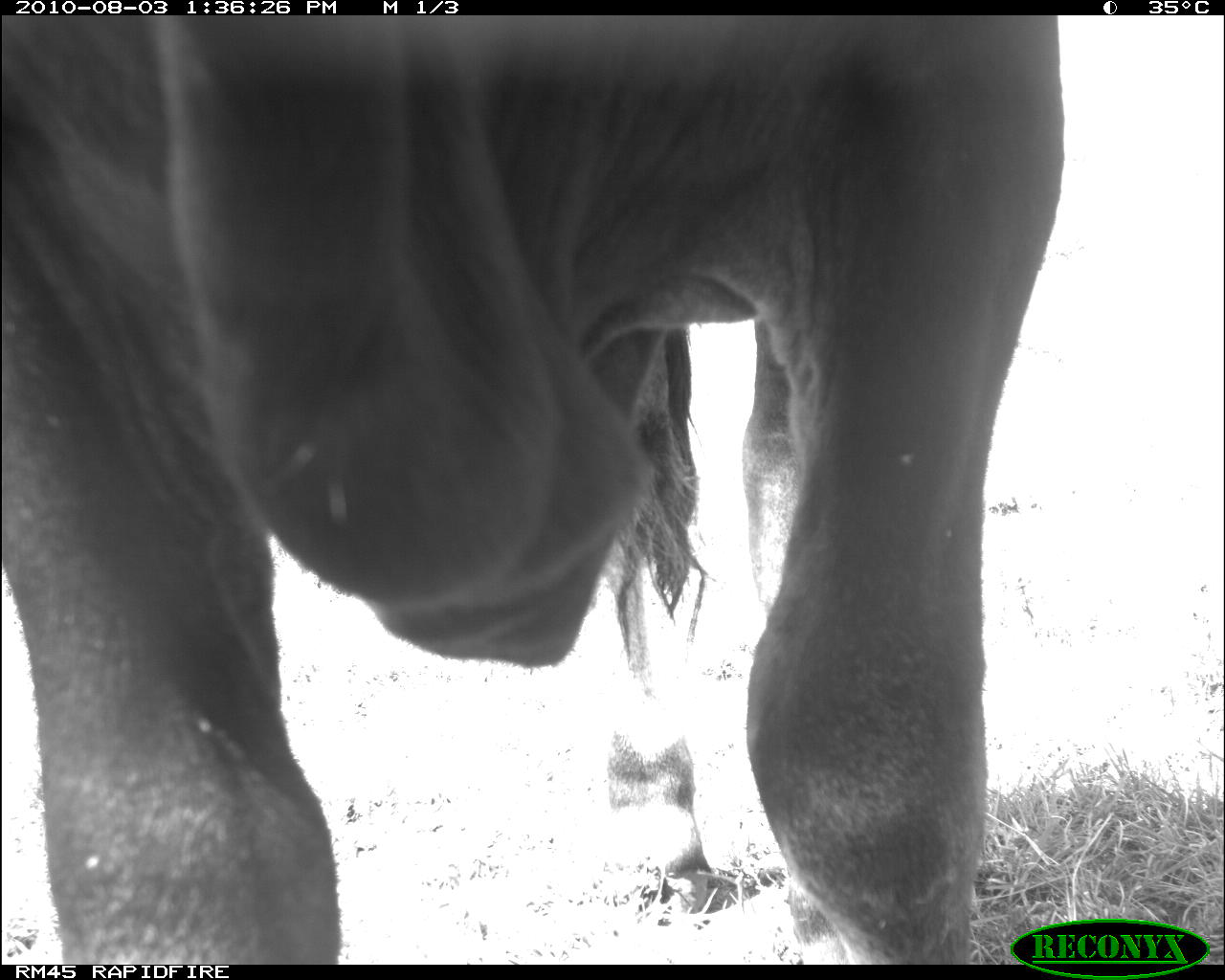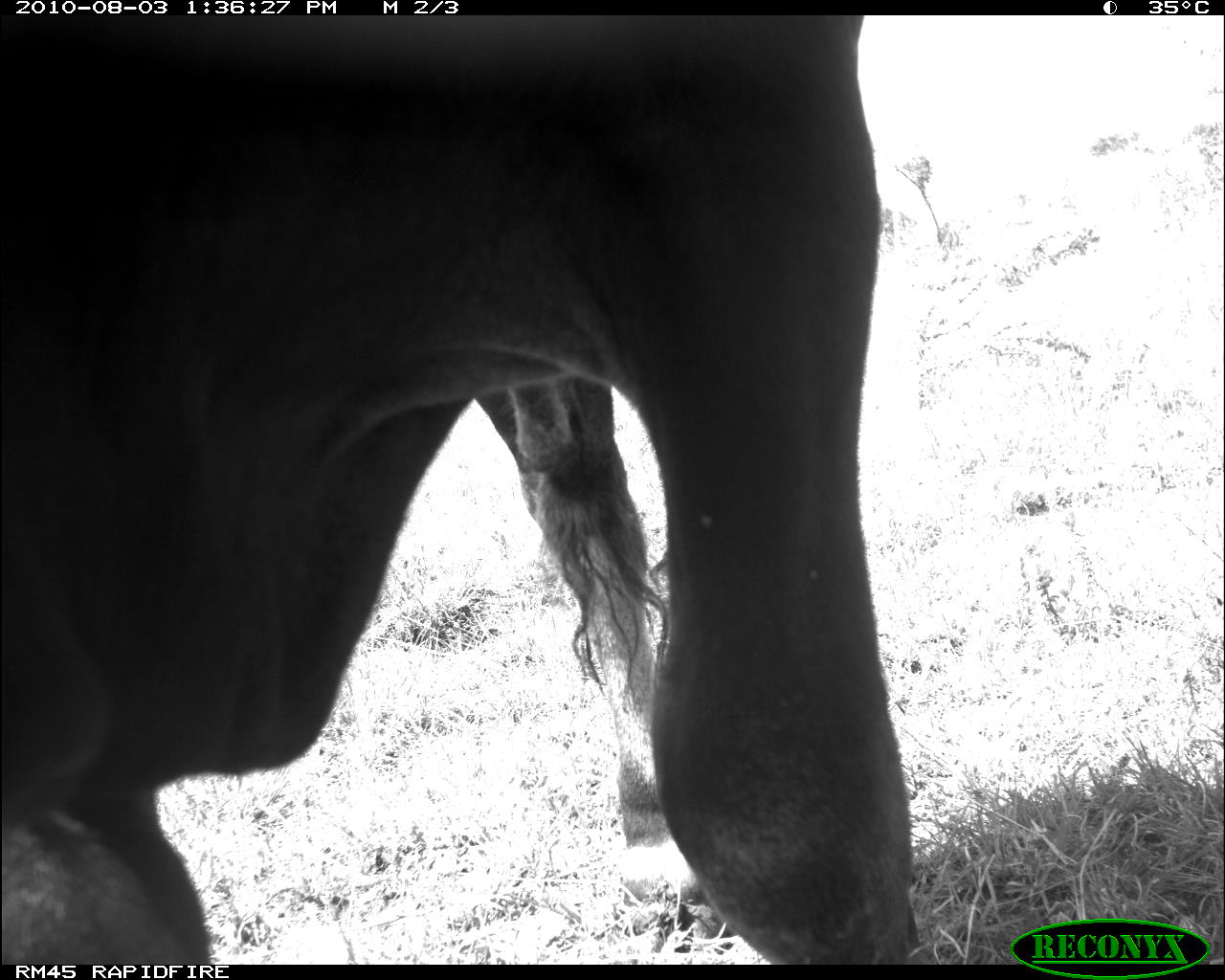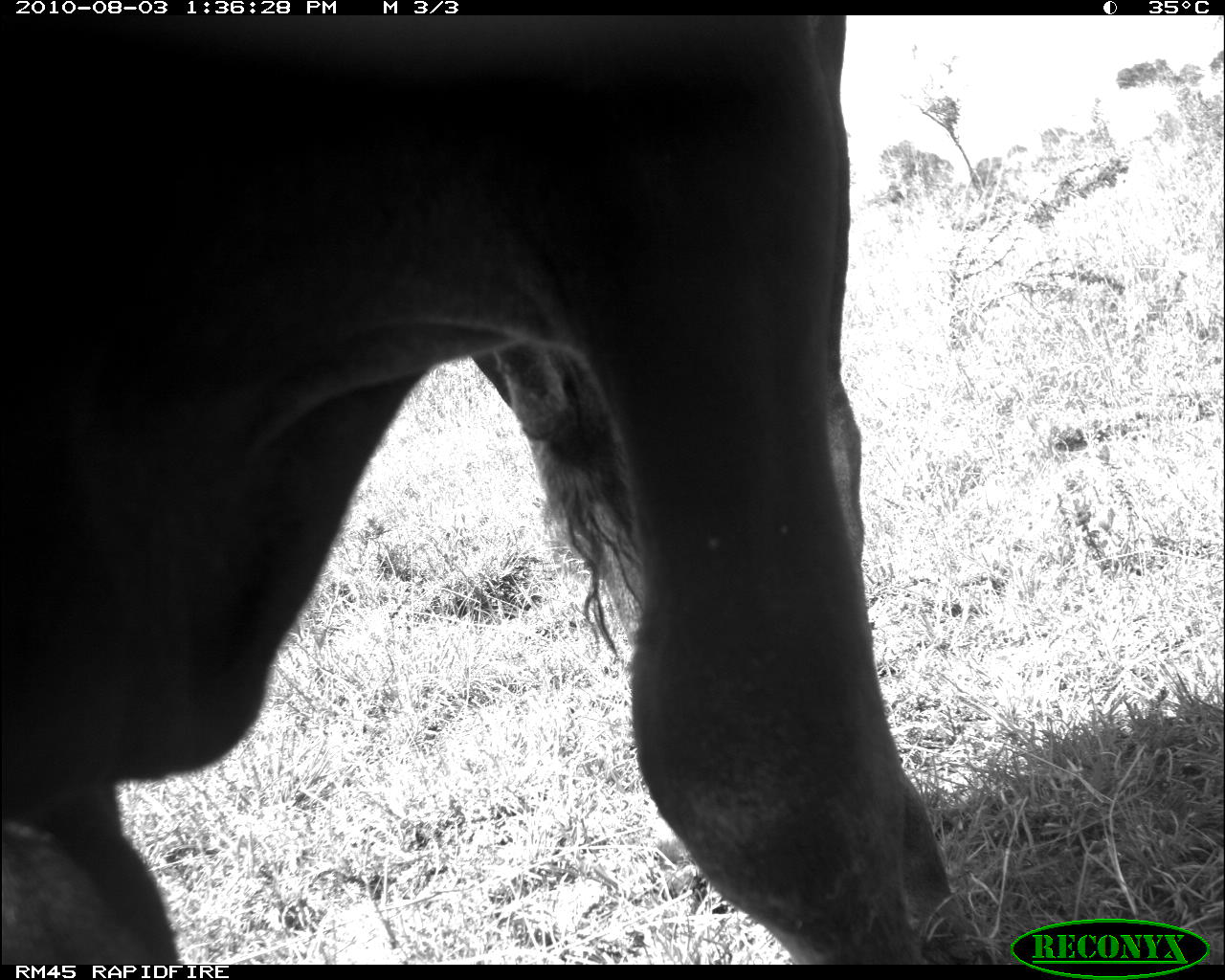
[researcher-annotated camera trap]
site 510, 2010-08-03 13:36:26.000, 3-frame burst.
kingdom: Animalia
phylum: Chordata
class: Mammalia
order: Artiodactyla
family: Bovidae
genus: Bos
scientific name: Bos taurus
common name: domestic cattle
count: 1